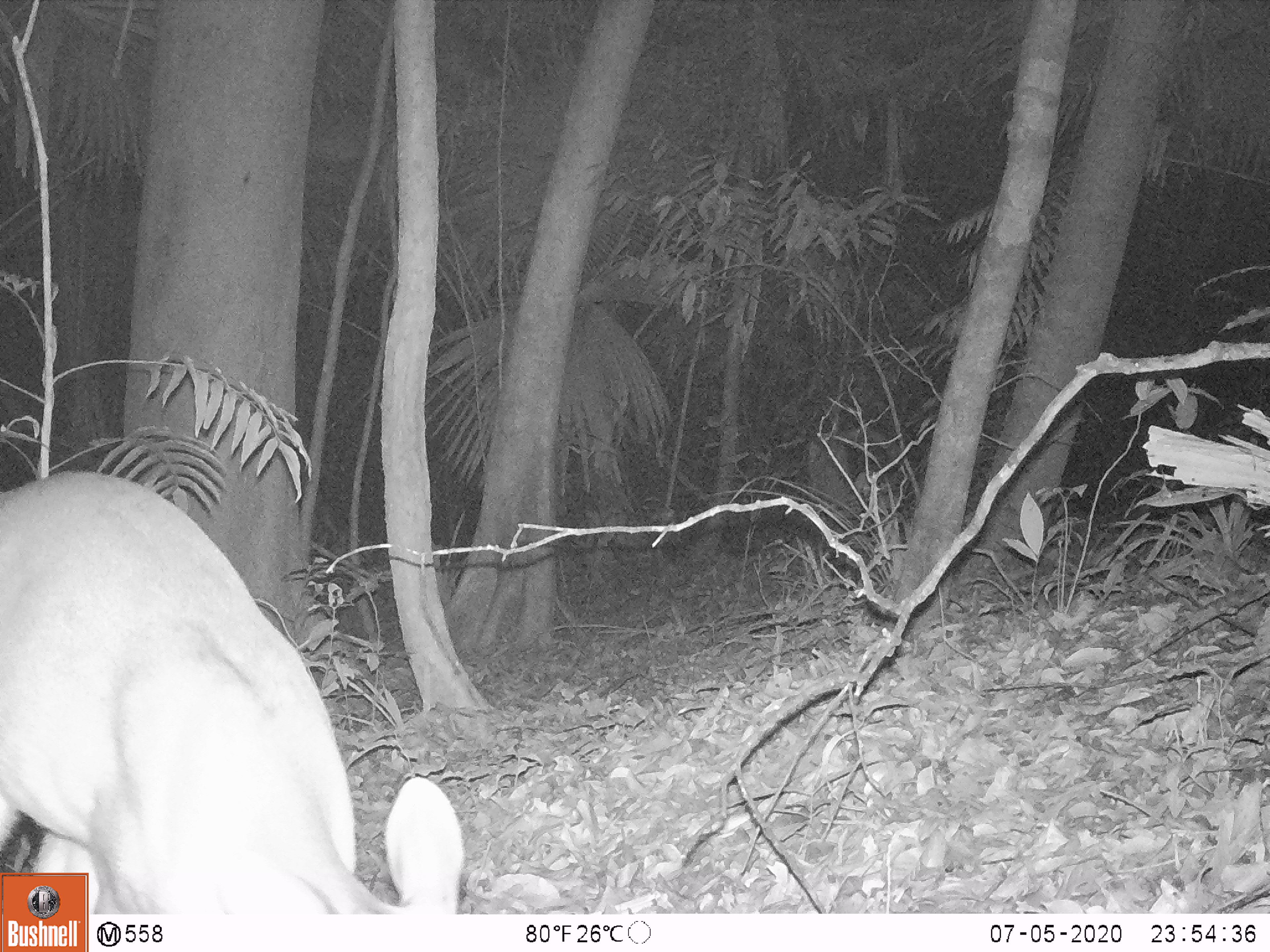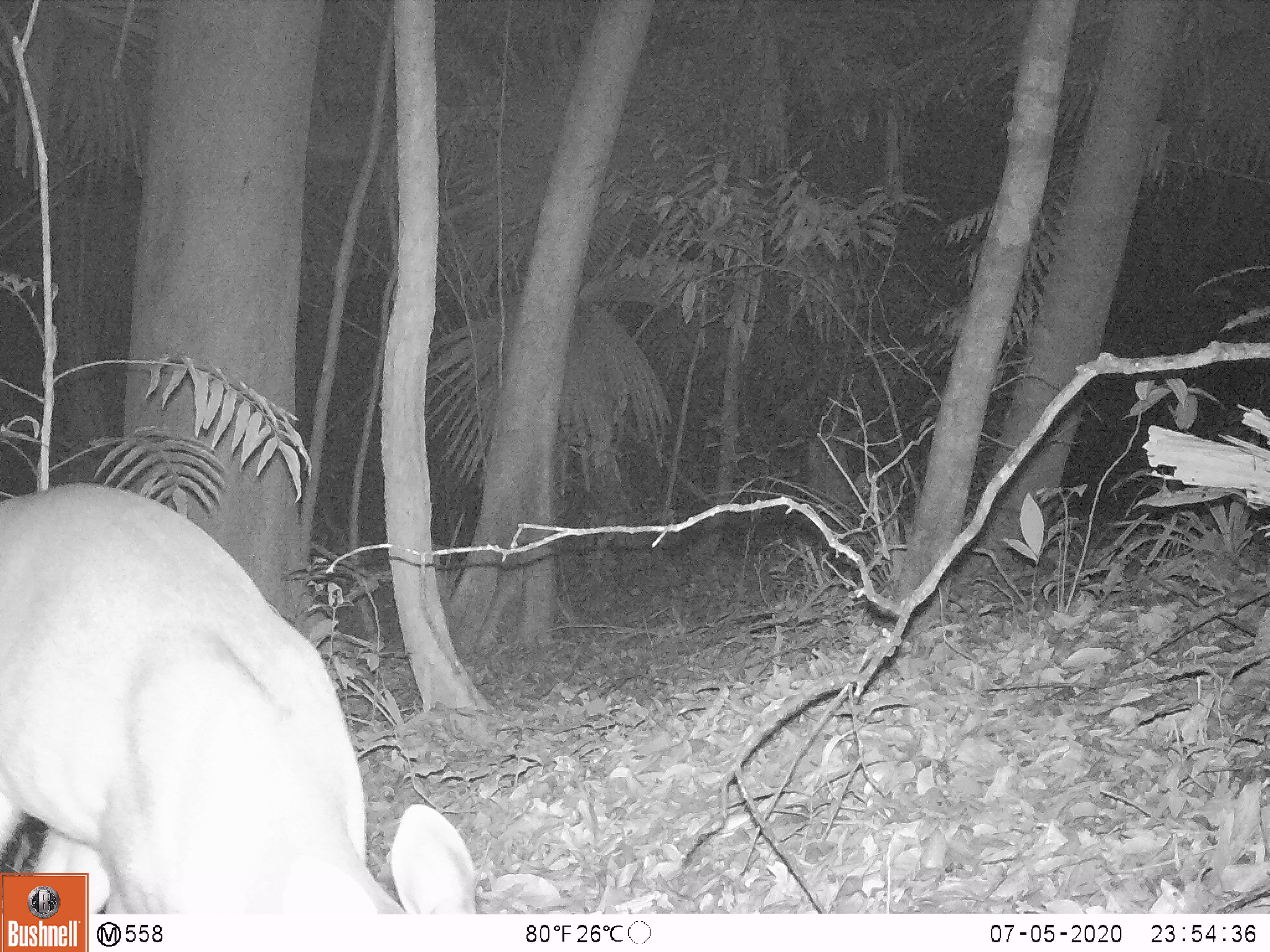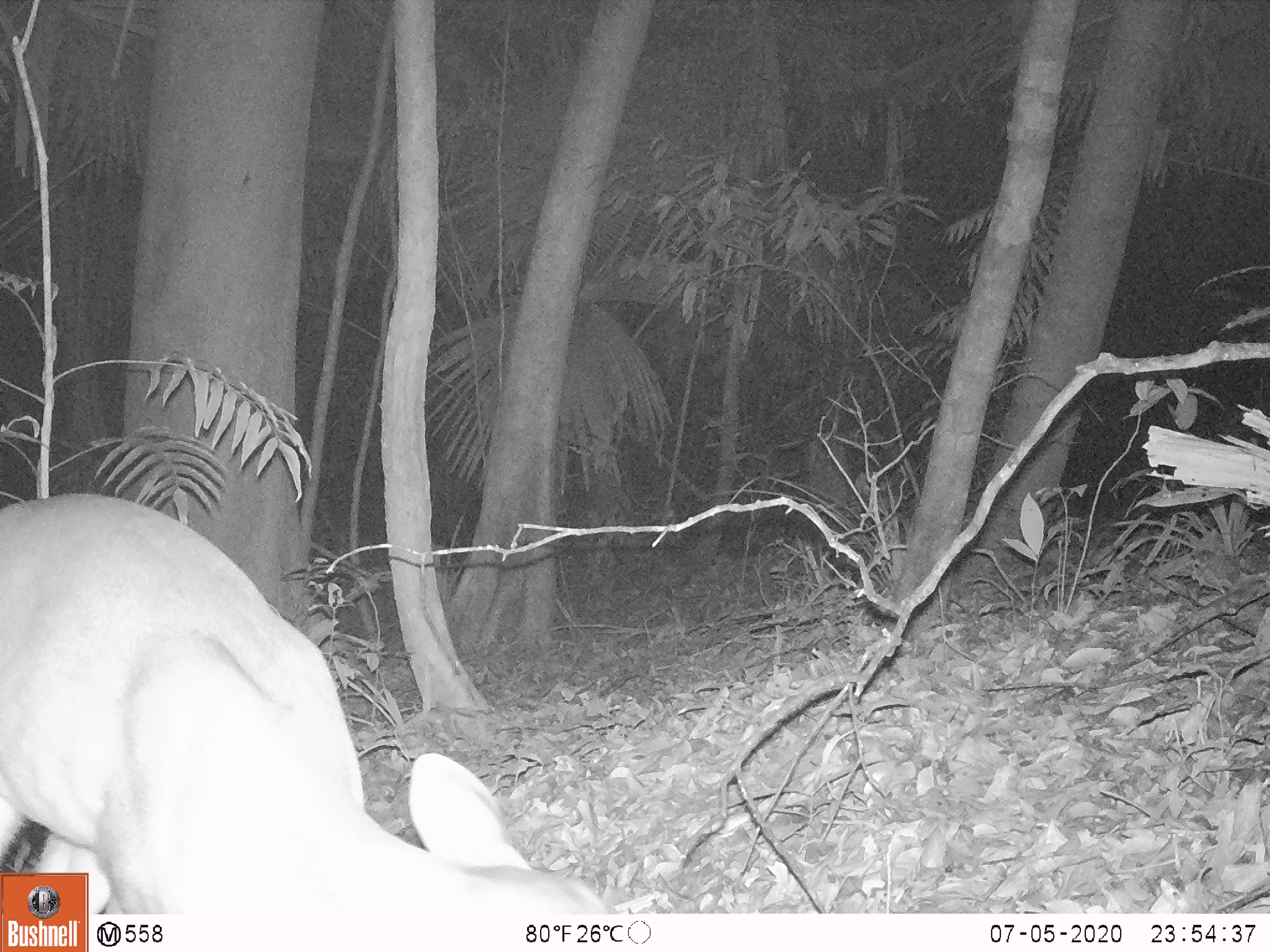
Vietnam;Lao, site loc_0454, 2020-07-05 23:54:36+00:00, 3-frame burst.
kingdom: Animalia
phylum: Chordata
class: Mammalia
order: Artiodactyla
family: Cervidae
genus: Muntiacus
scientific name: Muntiacus vuquangensis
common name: large-antlered muntjac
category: large antlered muntjac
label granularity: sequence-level